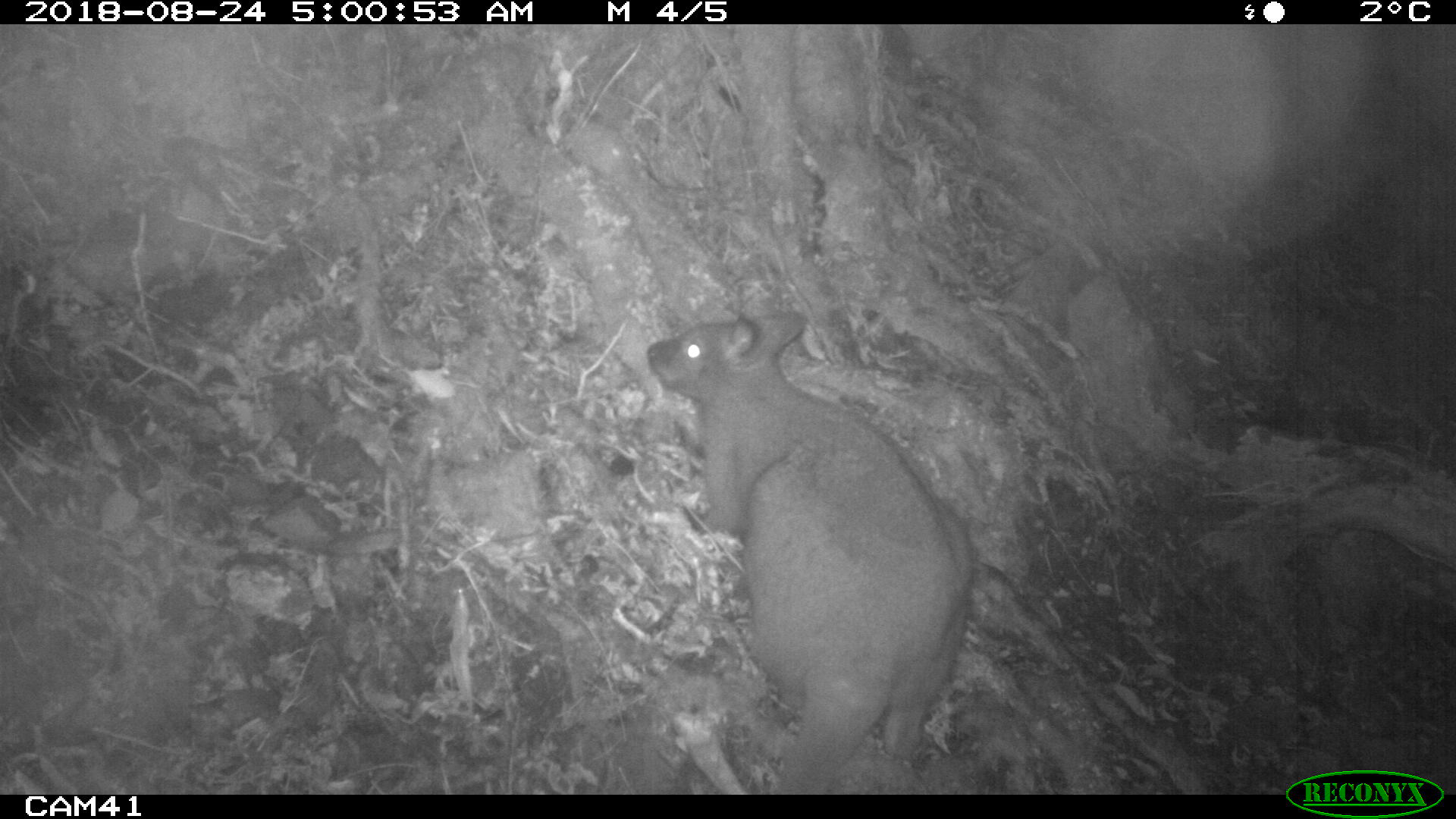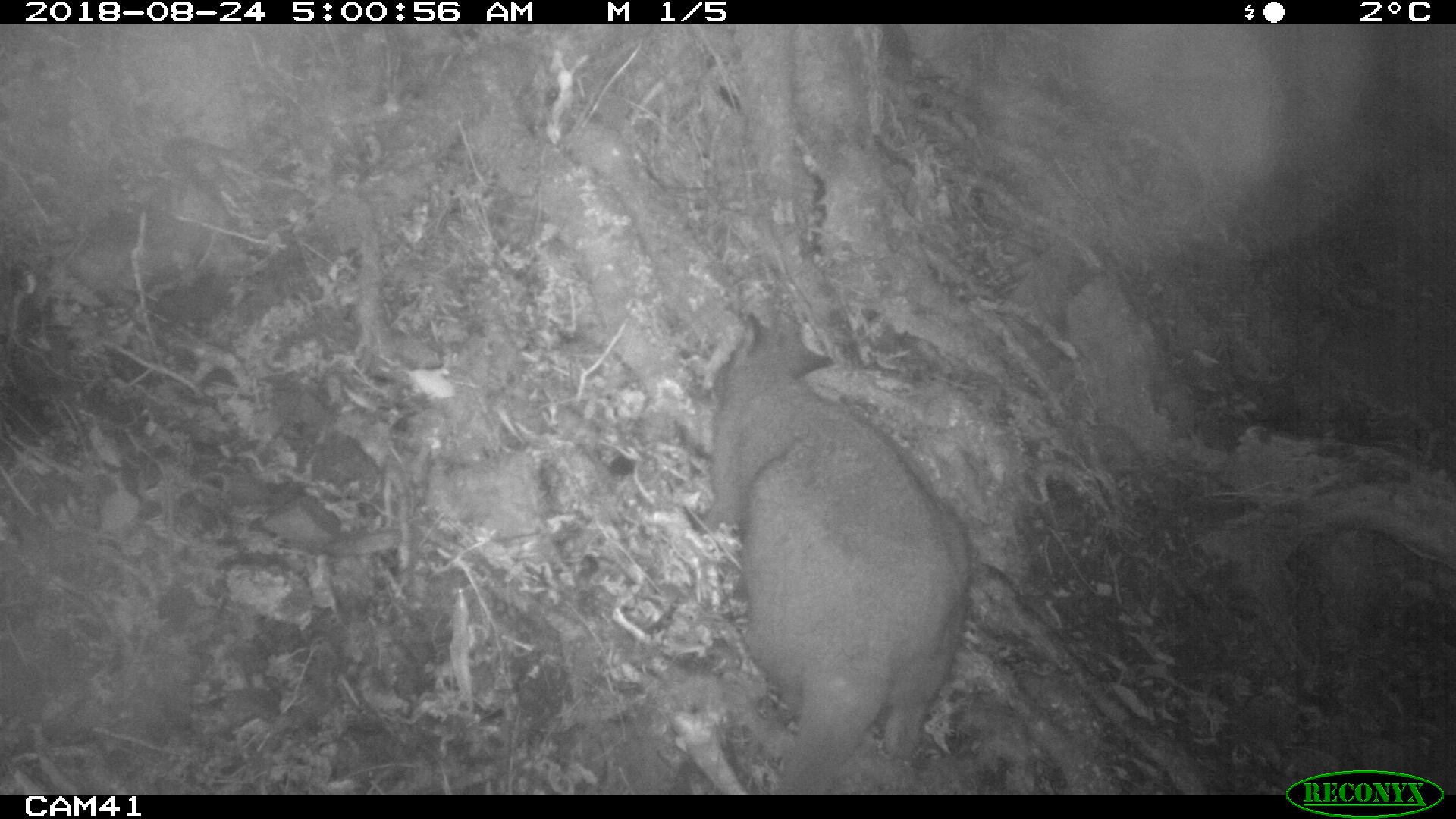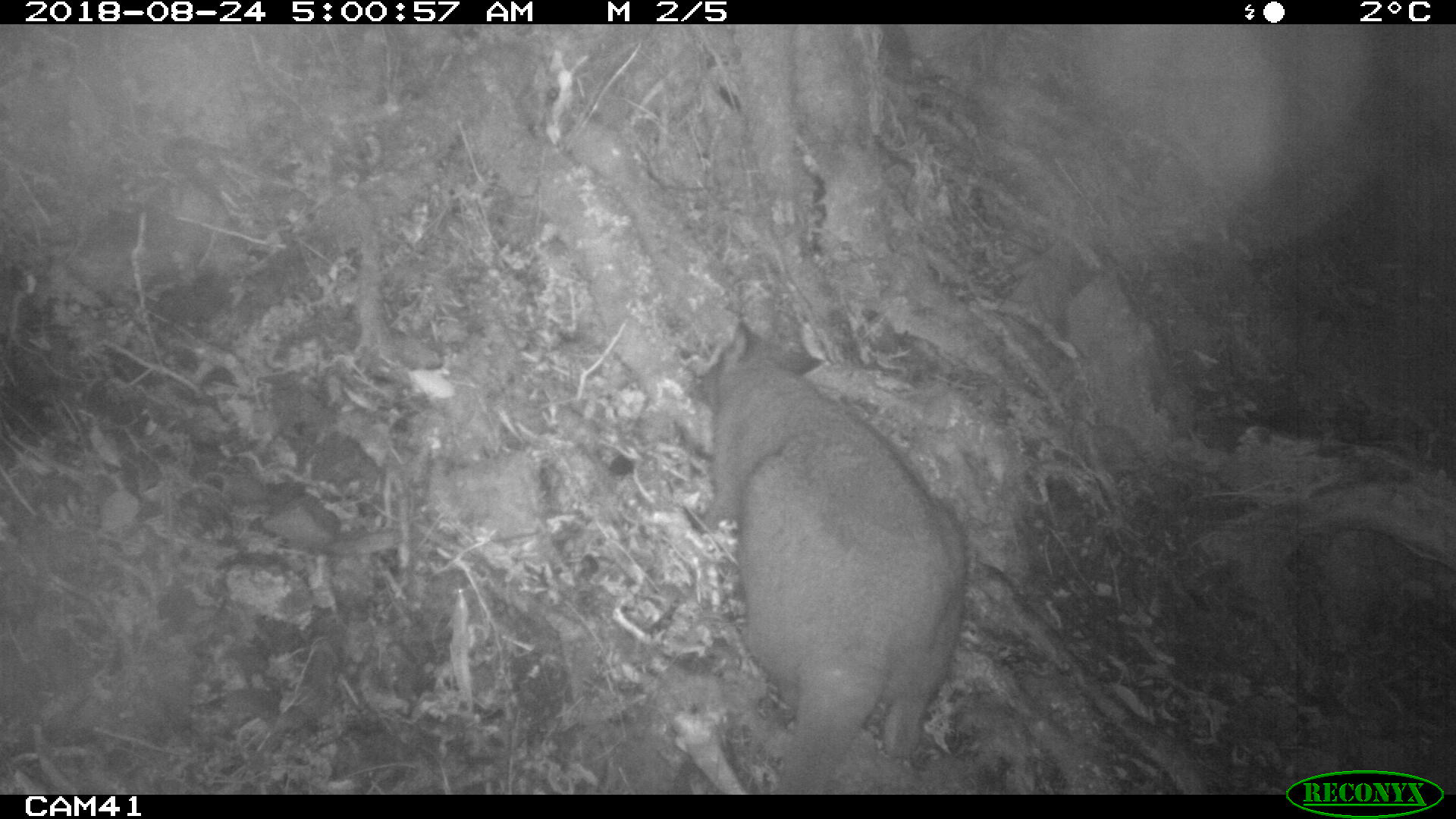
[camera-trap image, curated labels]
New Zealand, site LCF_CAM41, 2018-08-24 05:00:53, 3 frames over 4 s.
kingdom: Animalia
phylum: Chordata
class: Mammalia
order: Diprotodontia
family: Macropodidae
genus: Notamacropus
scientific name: Notamacropus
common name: wallaby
Wallaby (Notamacropus).